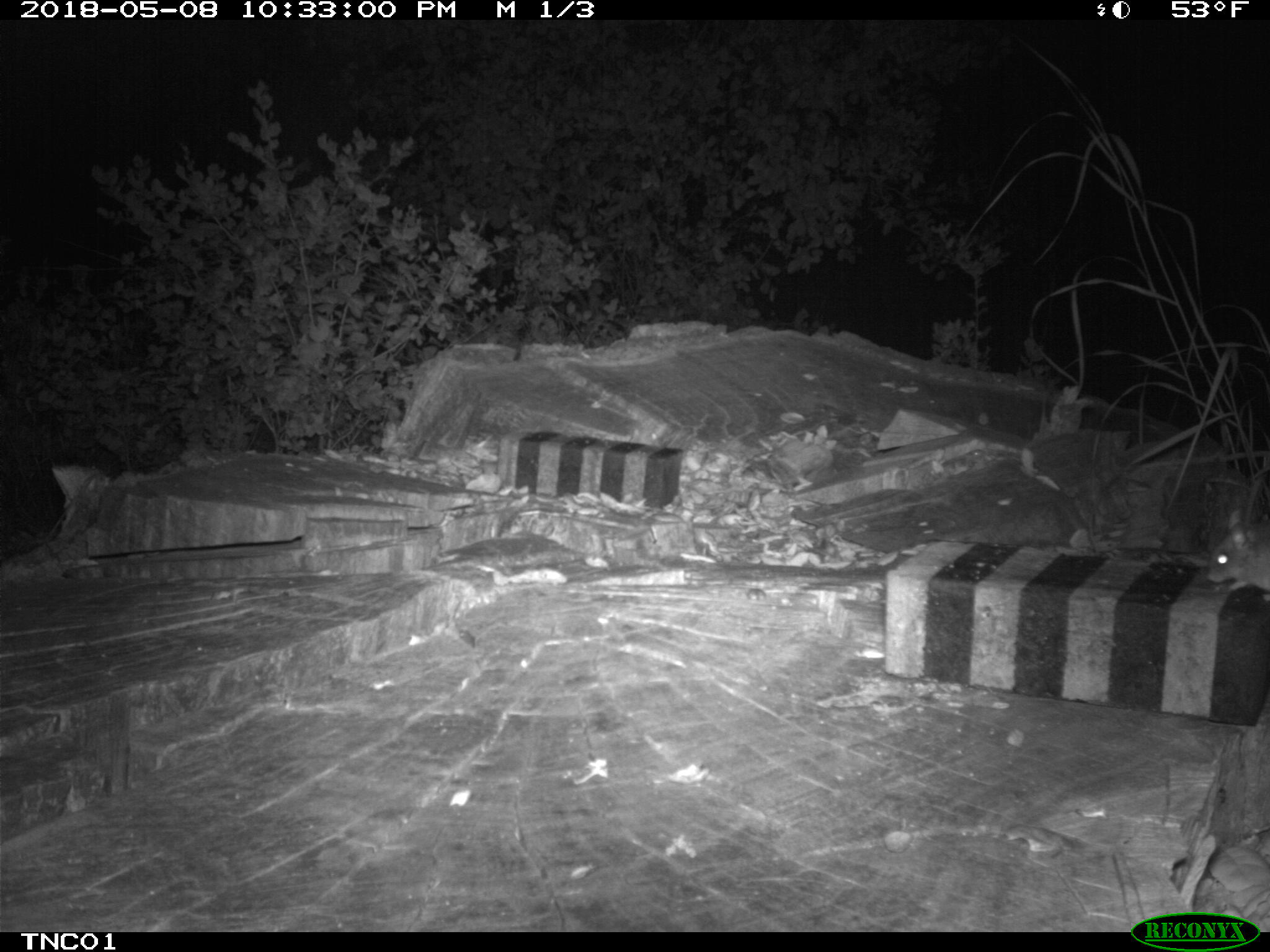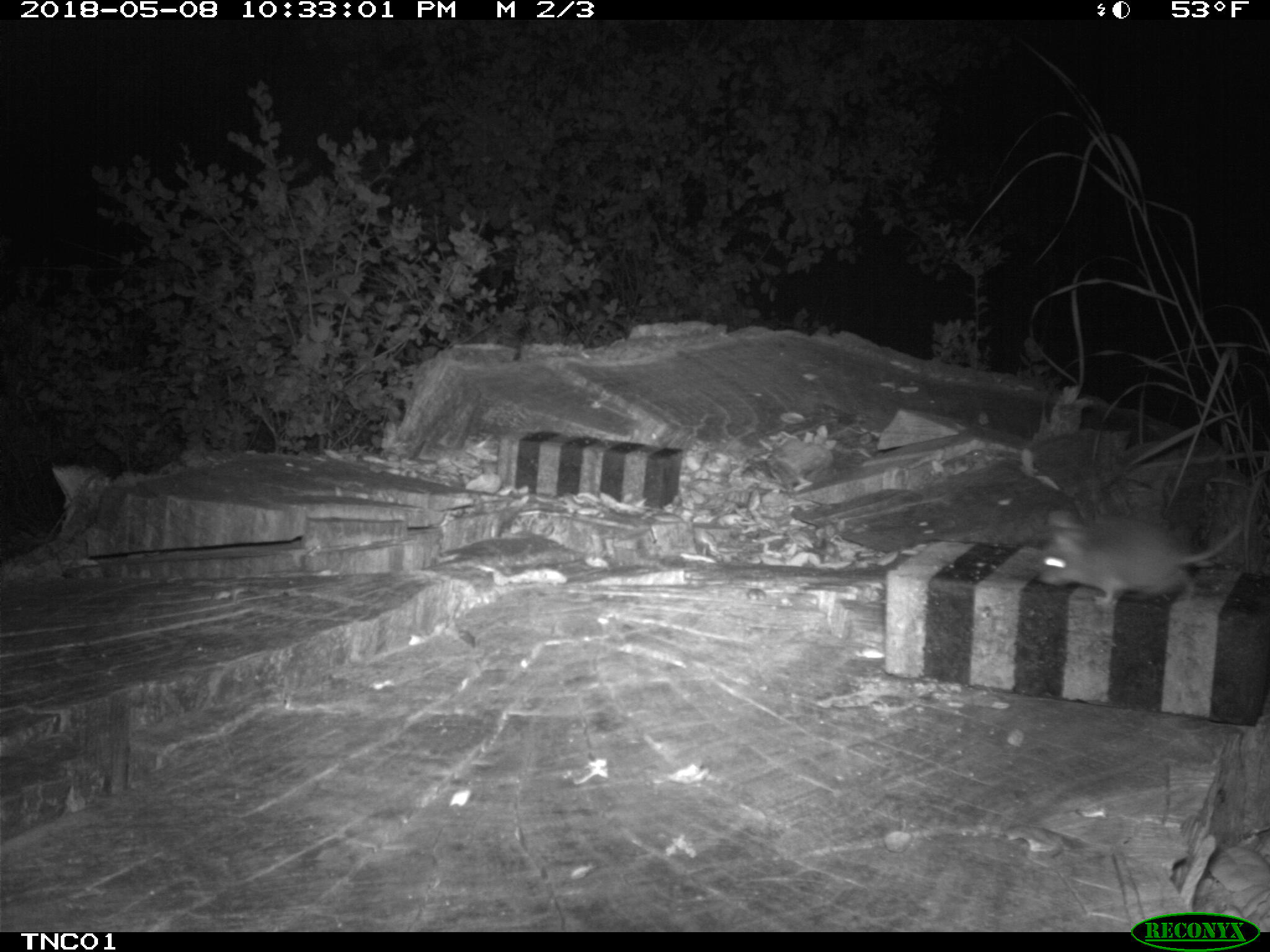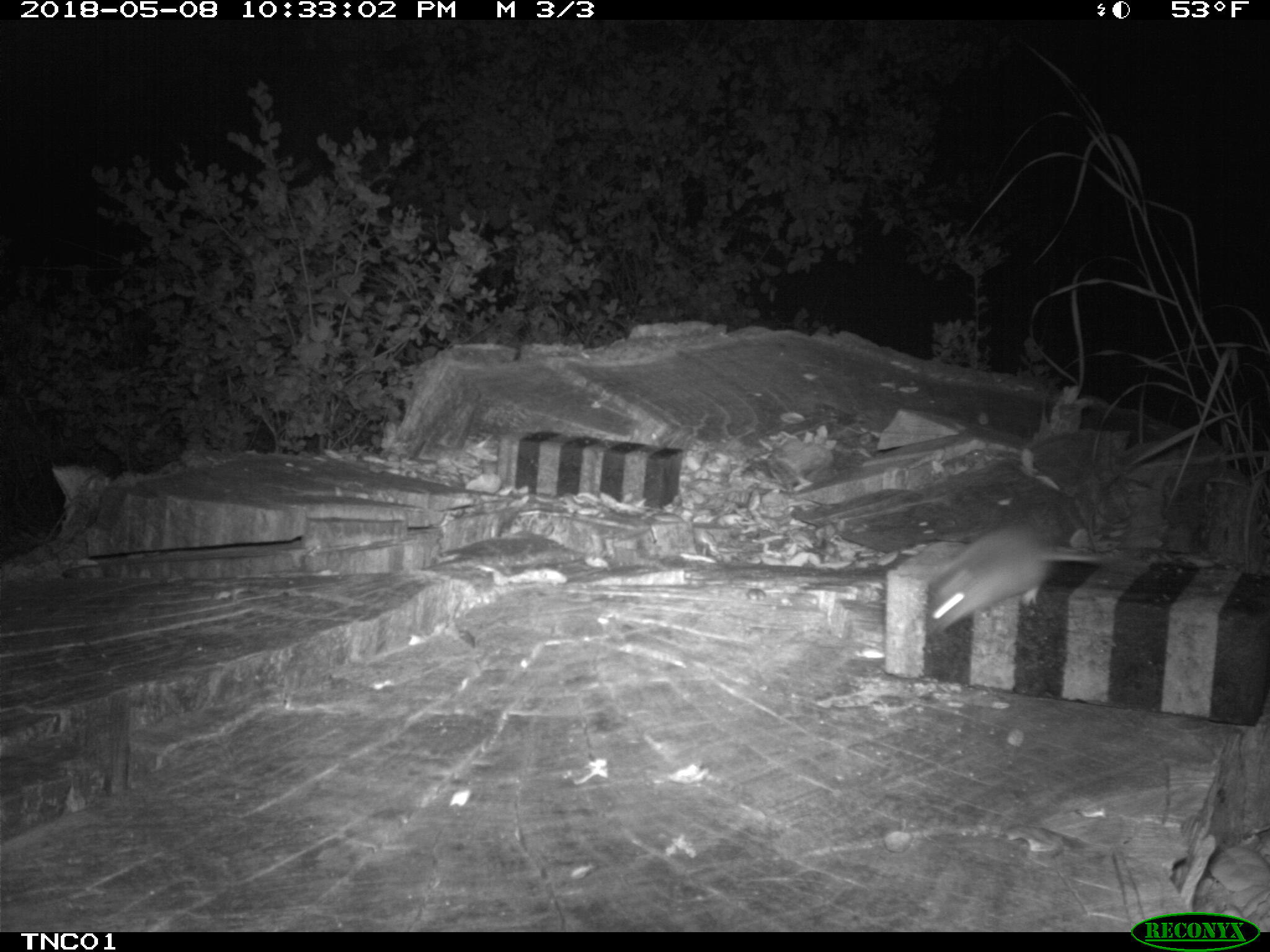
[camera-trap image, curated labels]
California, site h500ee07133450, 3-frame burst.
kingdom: Animalia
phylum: Chordata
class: Mammalia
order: Rodentia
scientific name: Rodentia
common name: rodent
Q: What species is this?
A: Rodent (Rodentia).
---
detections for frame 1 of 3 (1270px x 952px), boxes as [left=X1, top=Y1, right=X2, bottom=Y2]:
rodent: [left=1208, top=519, right=1269, bottom=592]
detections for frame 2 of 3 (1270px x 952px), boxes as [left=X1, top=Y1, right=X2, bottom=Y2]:
rodent: [left=1036, top=512, right=1249, bottom=614]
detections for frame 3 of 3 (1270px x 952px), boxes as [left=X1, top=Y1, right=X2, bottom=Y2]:
rodent: [left=918, top=517, right=1140, bottom=632]